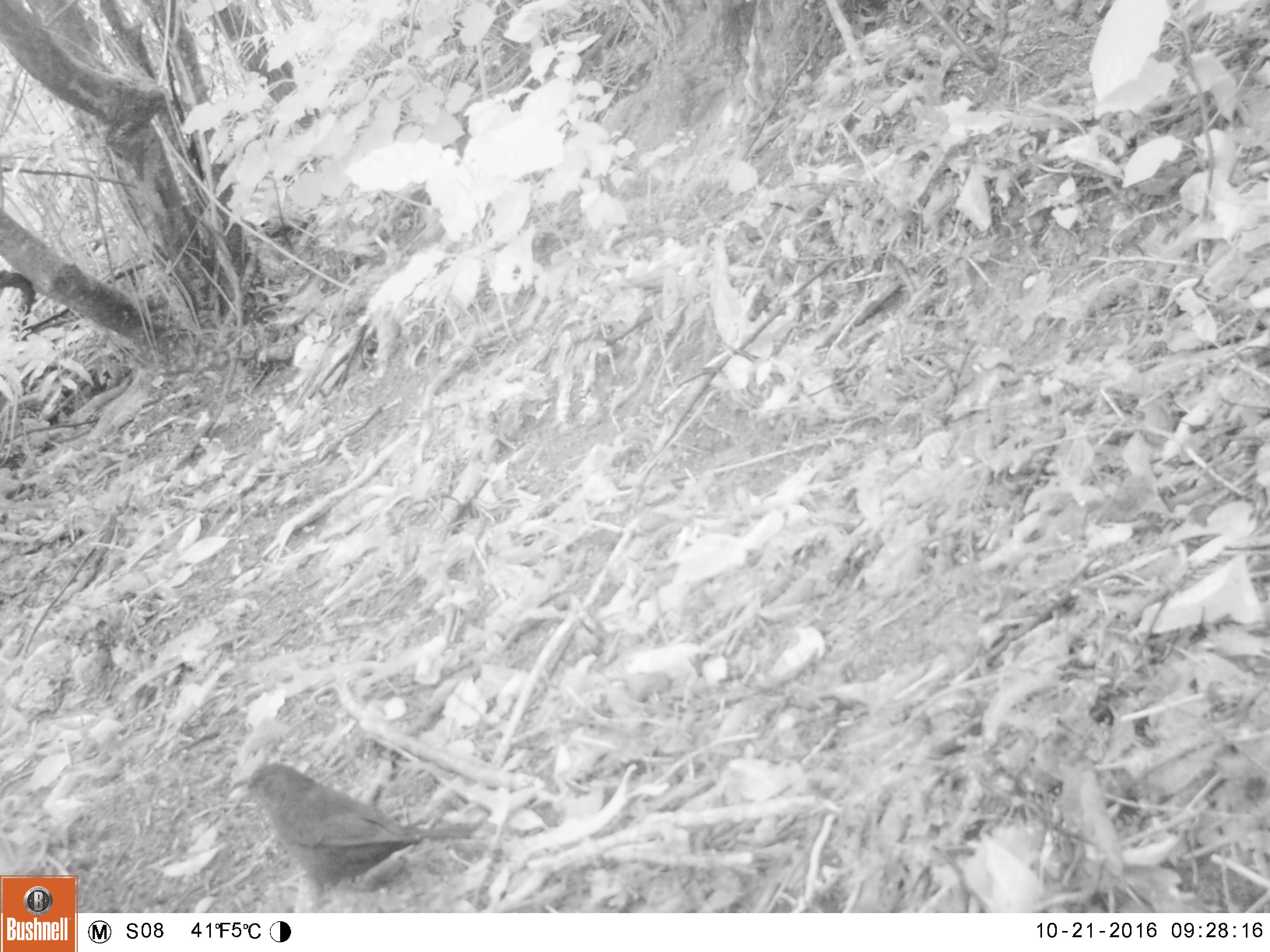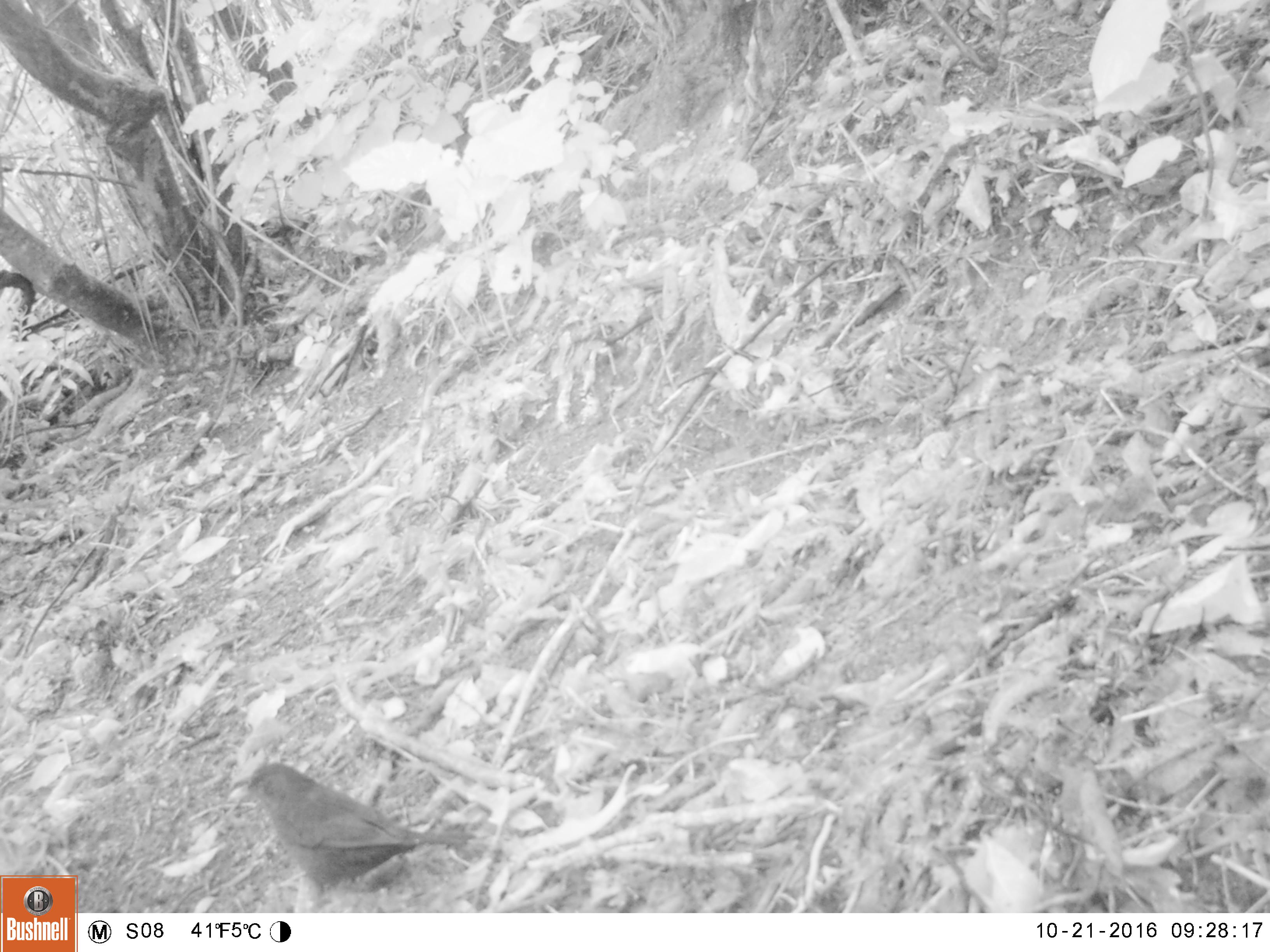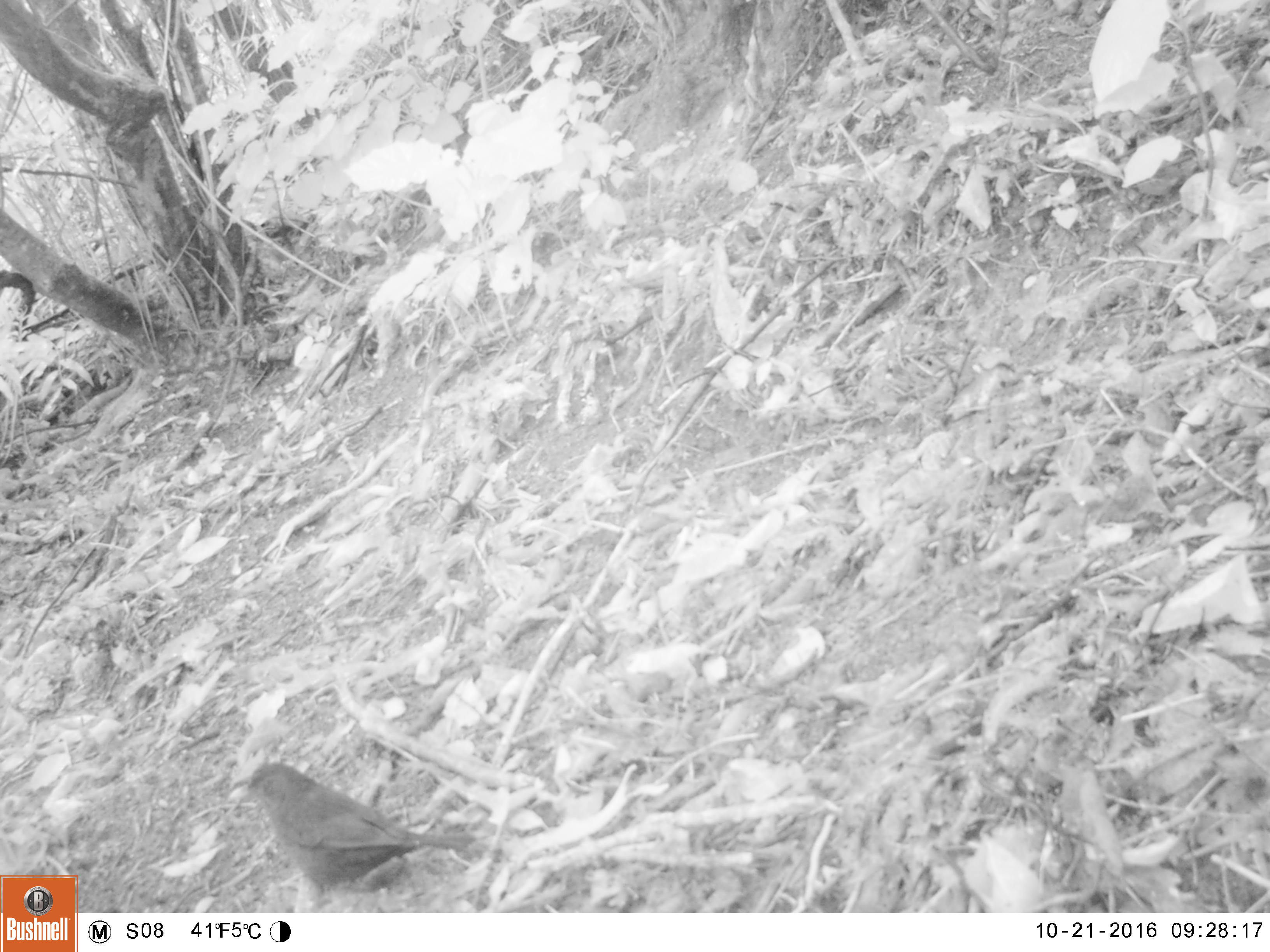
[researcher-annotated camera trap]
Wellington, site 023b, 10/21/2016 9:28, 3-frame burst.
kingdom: Animalia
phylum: Chordata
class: Aves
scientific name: Aves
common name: bird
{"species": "bird (Aves)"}